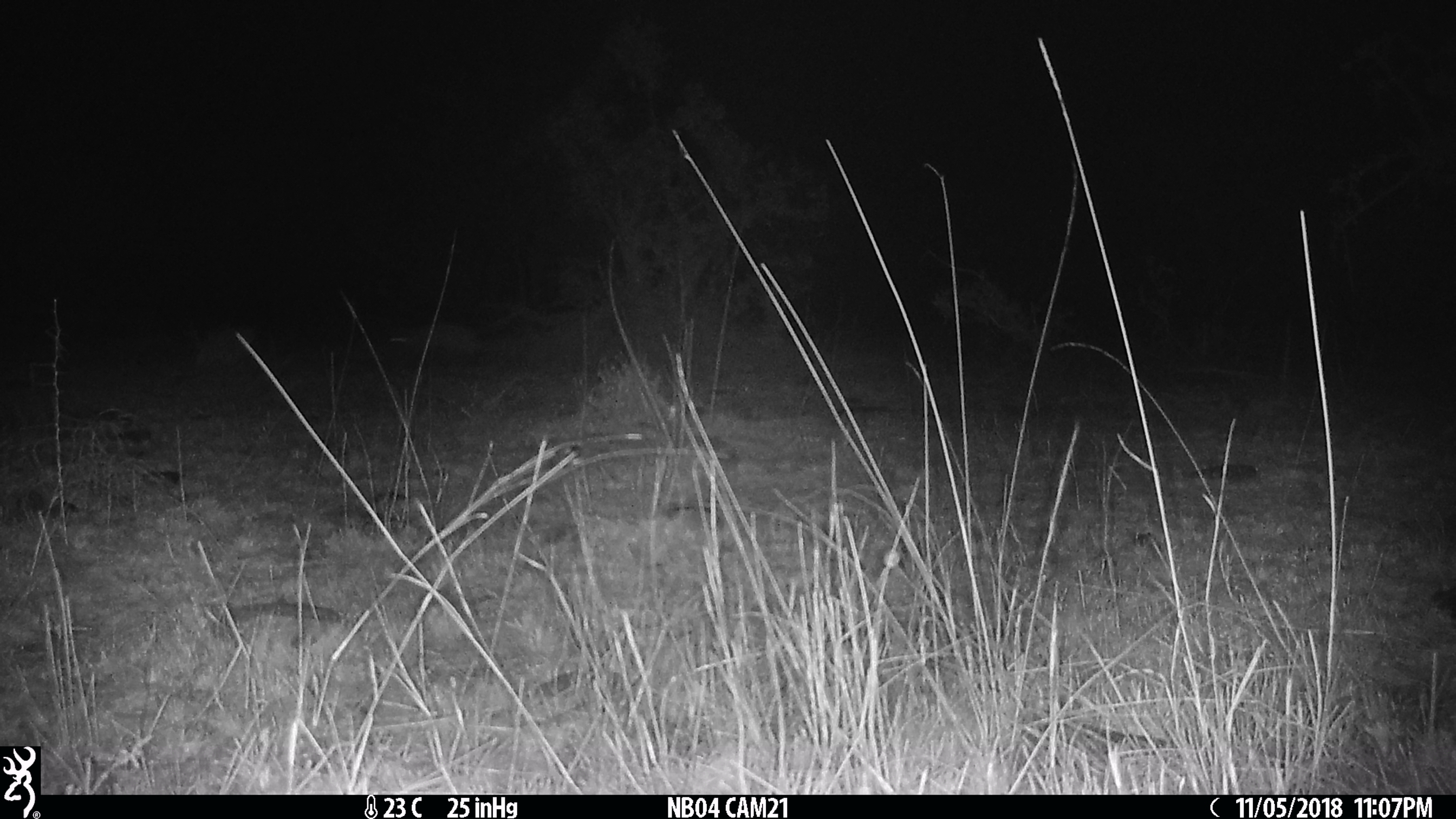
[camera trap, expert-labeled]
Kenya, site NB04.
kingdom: Animalia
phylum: Chordata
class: Mammalia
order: Carnivora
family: Hyaenidae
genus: Crocuta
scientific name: Crocuta crocuta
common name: spotted hyena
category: hyena spotted